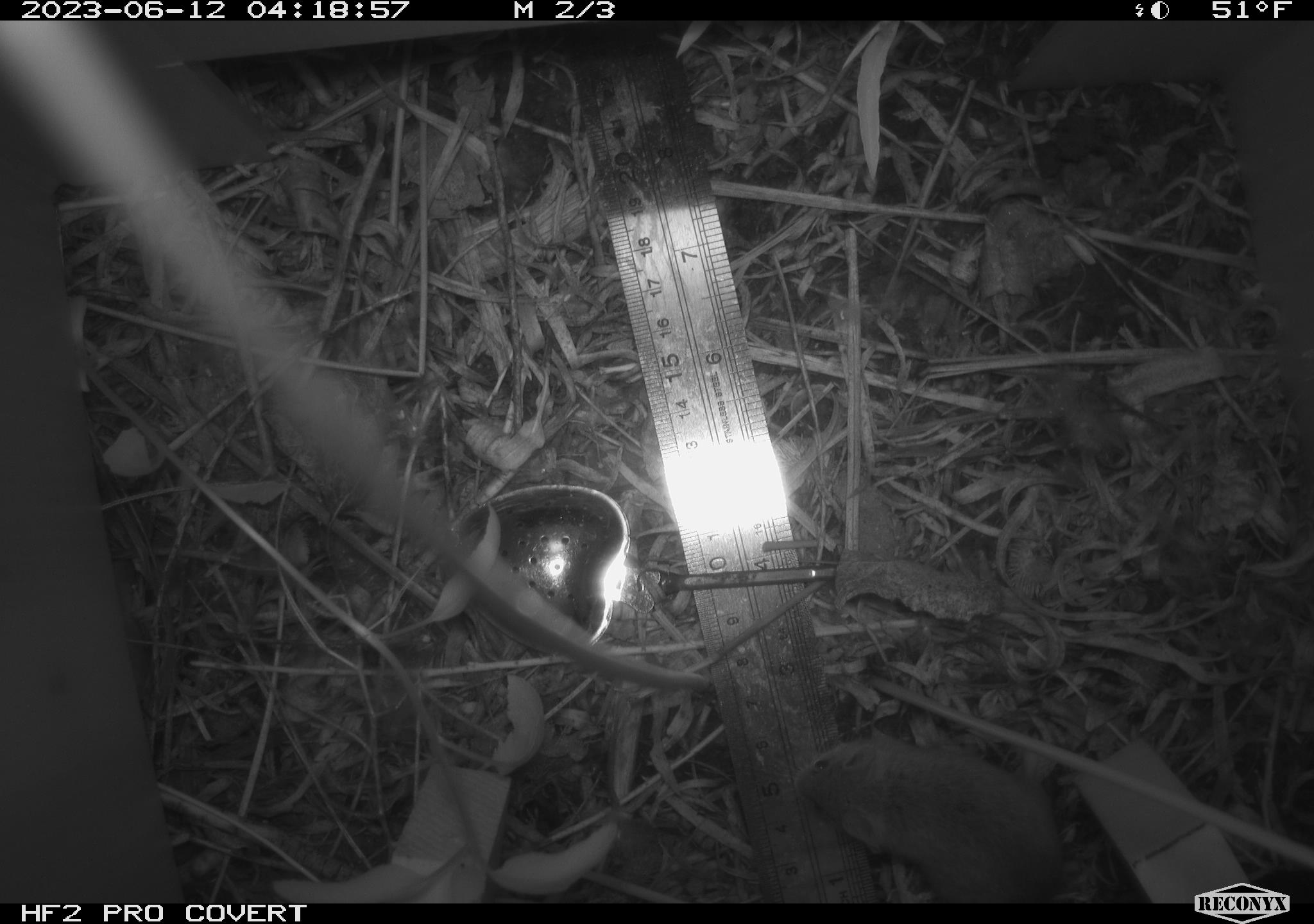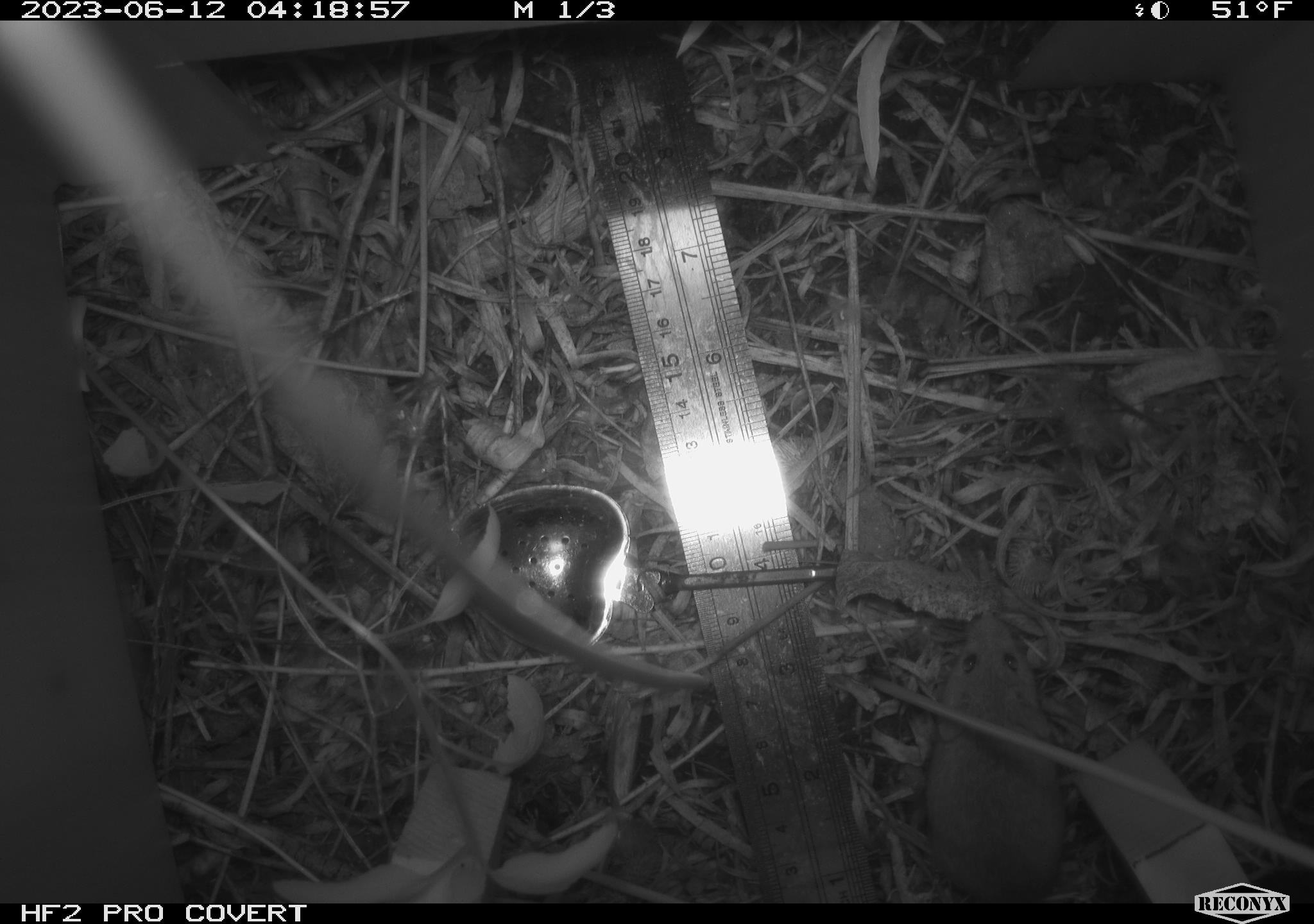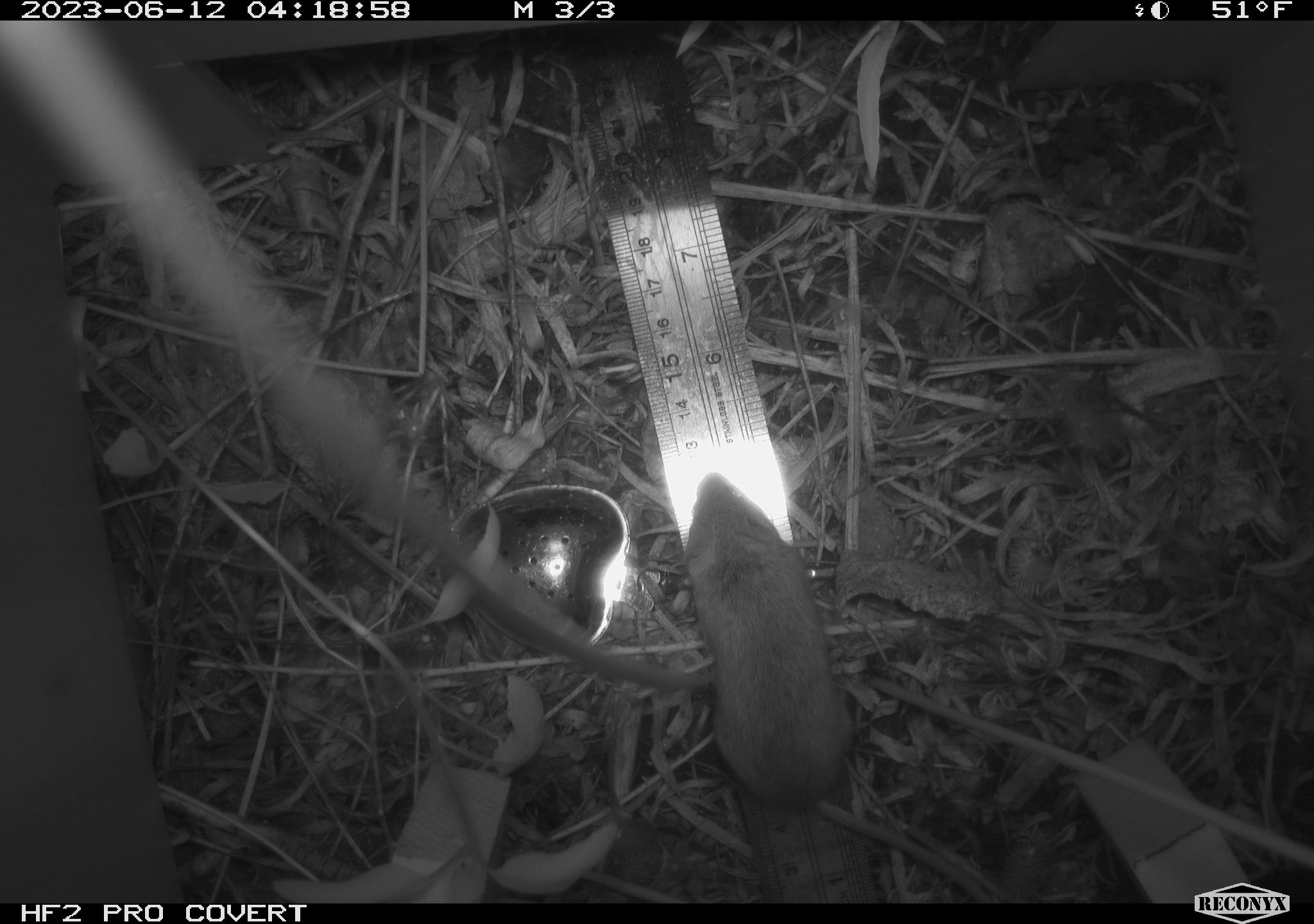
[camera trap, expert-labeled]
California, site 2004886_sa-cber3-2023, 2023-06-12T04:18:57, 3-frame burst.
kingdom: Animalia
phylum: Chordata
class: Mammalia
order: Rodentia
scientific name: Rodentia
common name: mouse species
Mouse species (Rodentia).